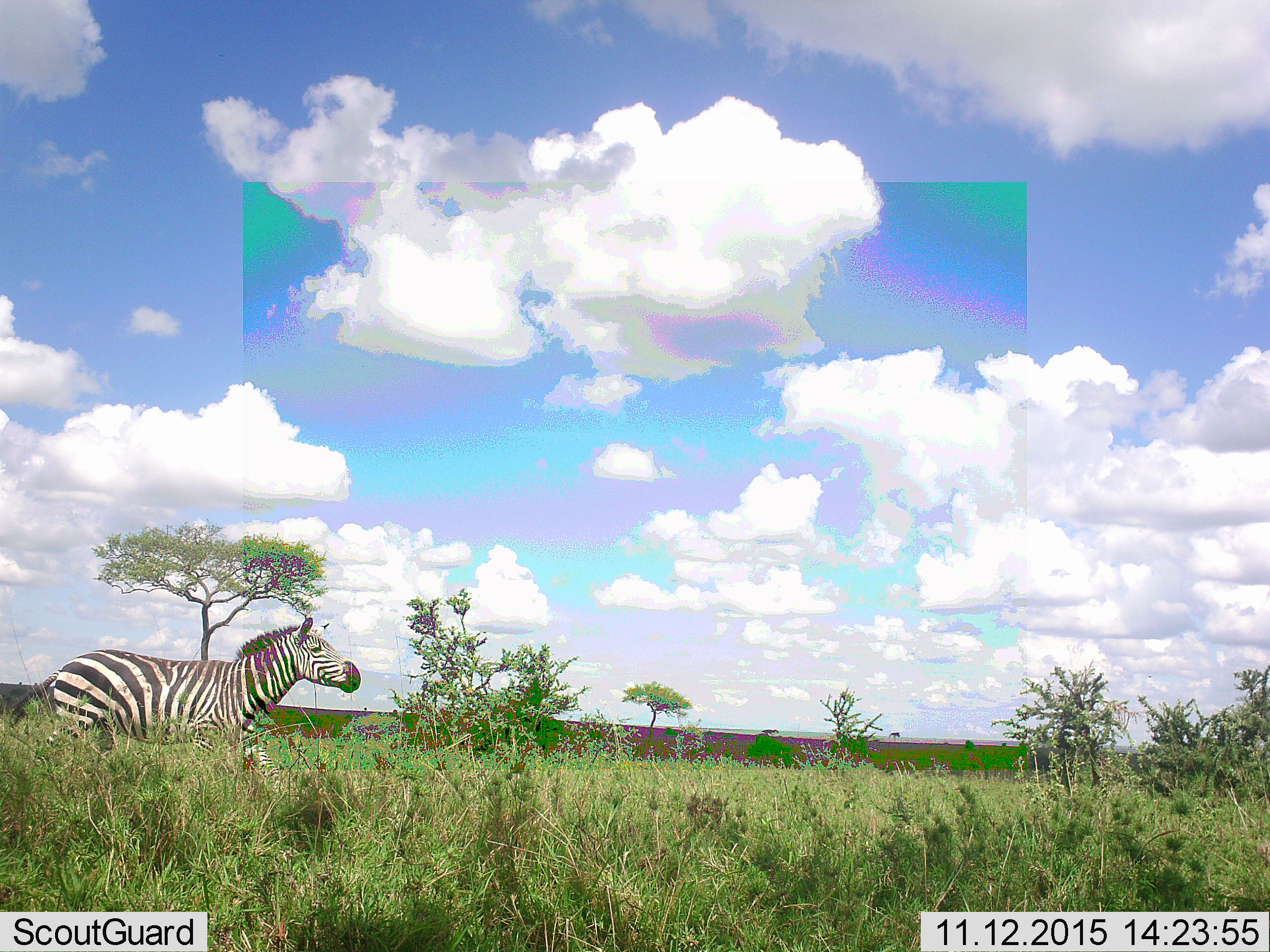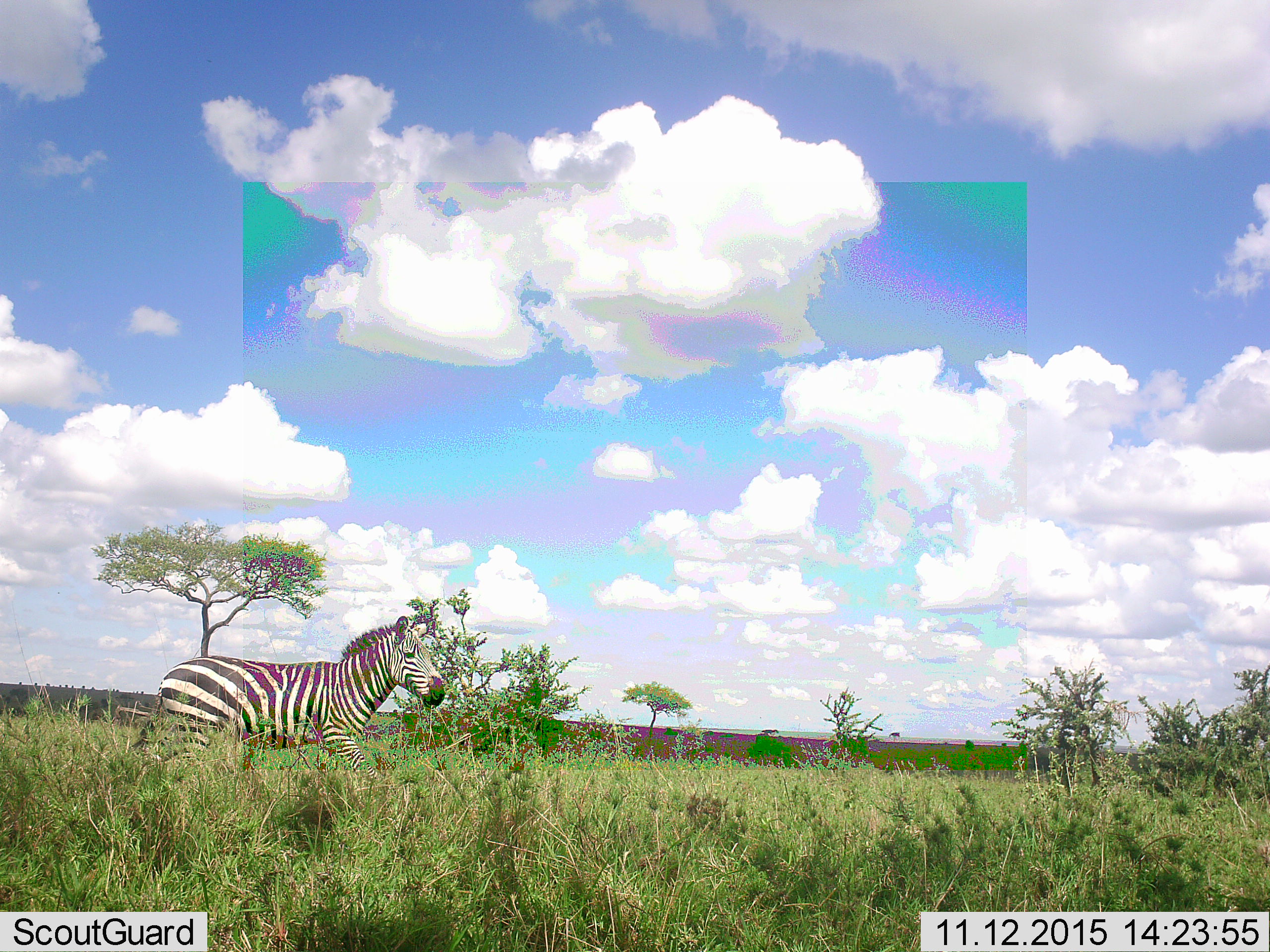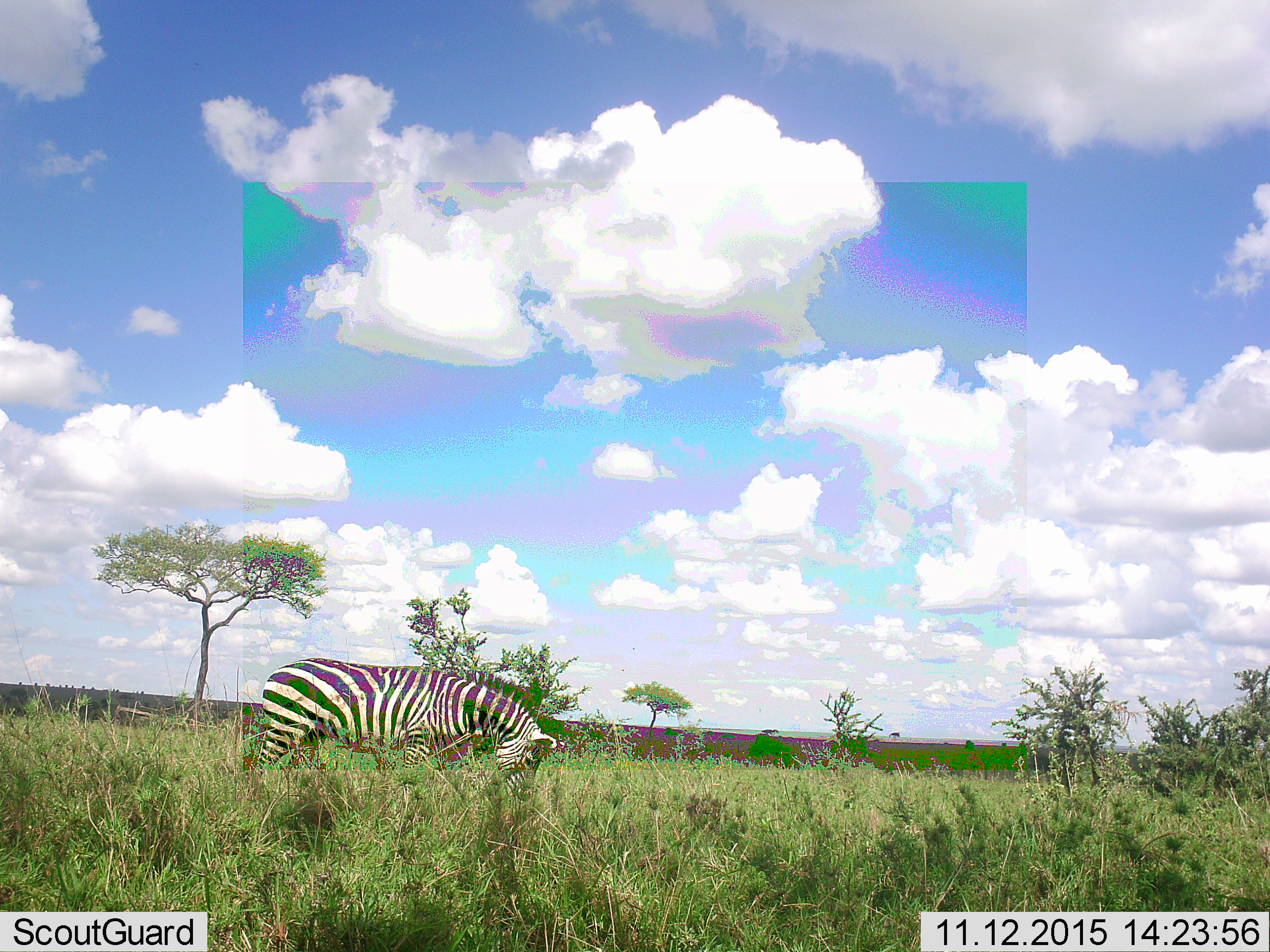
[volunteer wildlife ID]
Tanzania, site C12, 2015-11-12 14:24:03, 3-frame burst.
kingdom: Animalia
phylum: Chordata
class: Mammalia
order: Perissodactyla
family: Equidae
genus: Equus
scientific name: Equus quagga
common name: plains zebra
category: zebra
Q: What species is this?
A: Zebra (plains zebra) (Equus quagga).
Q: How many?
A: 1.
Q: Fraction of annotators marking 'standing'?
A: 5%.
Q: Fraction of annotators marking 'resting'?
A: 0%.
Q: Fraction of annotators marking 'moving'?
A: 85%.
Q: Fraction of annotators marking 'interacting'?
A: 0%.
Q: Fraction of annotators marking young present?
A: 0%.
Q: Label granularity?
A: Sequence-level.